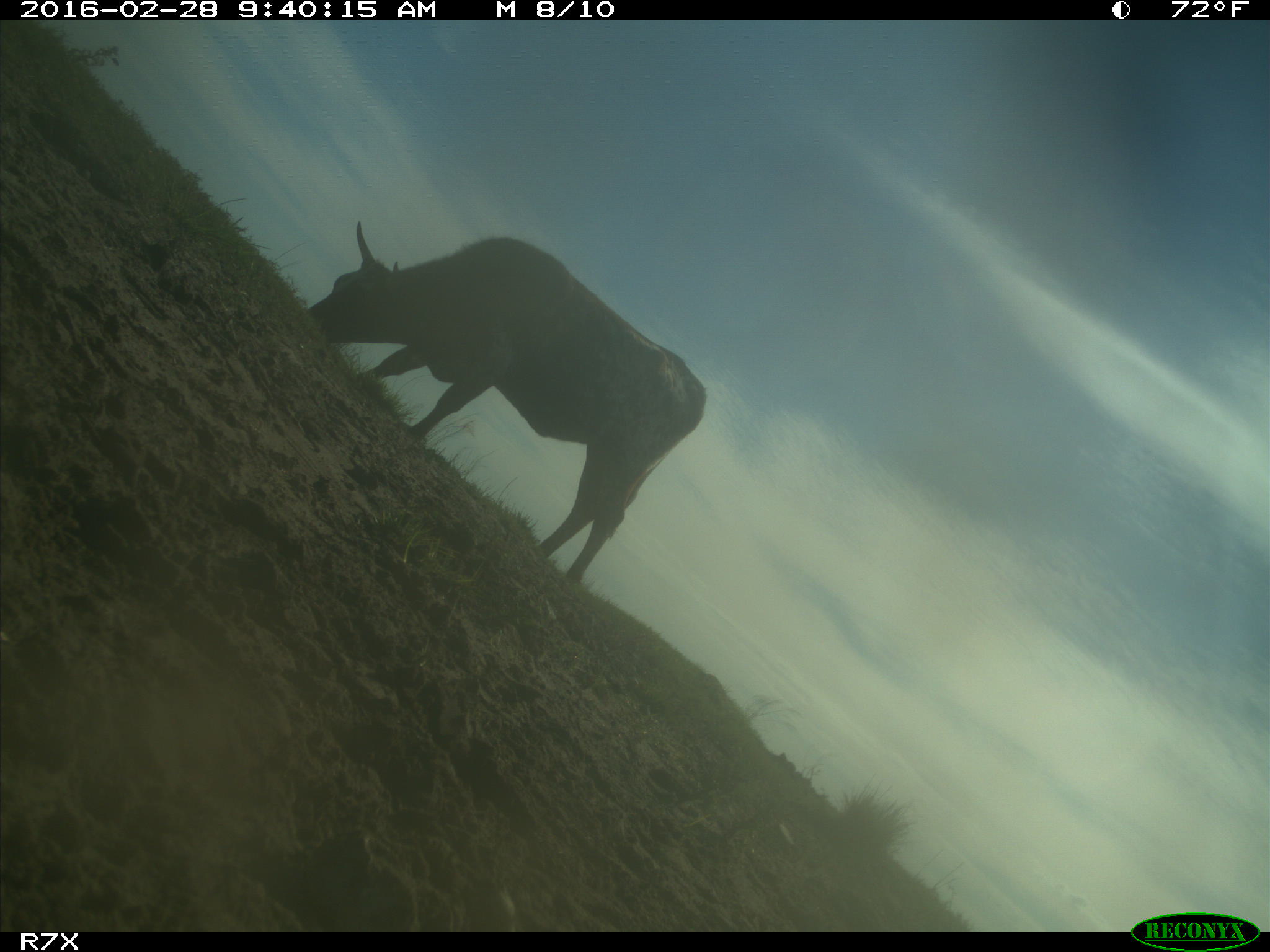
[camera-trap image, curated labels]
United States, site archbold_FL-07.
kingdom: Animalia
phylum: Chordata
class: Mammalia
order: Artiodactyla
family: Bovidae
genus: Bos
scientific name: Bos taurus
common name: domestic cow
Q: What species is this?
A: Bos taurus (domestic cow).